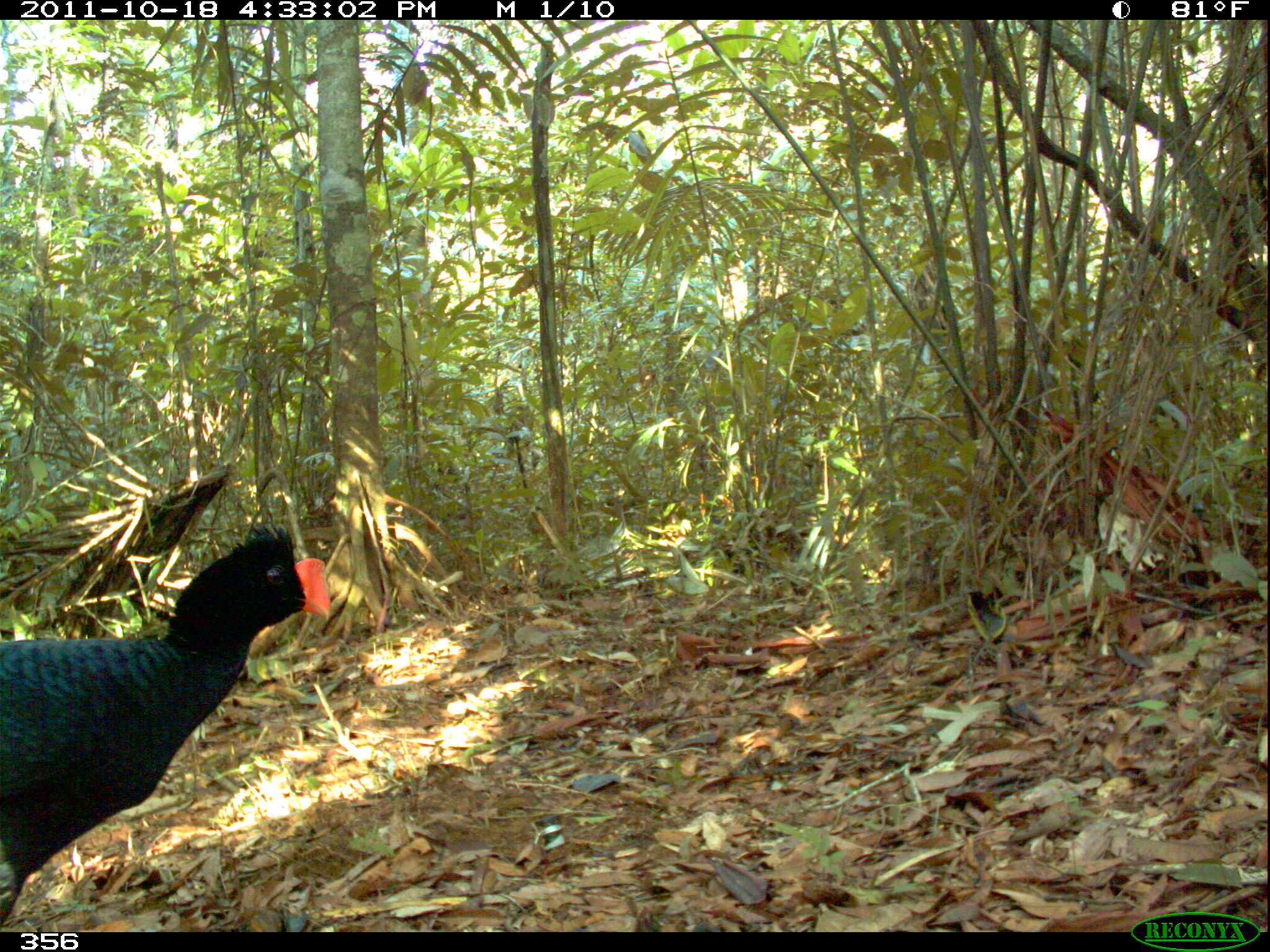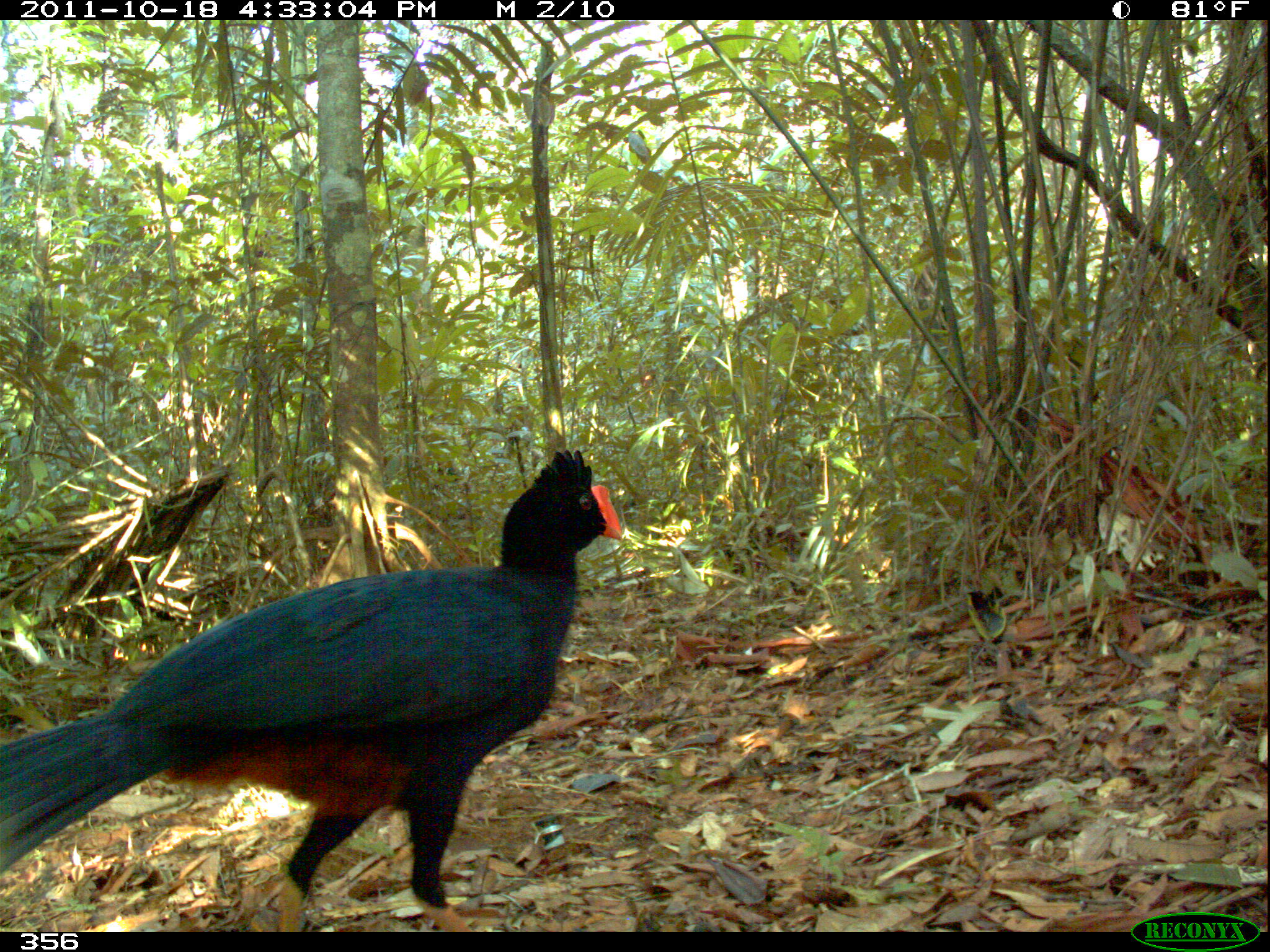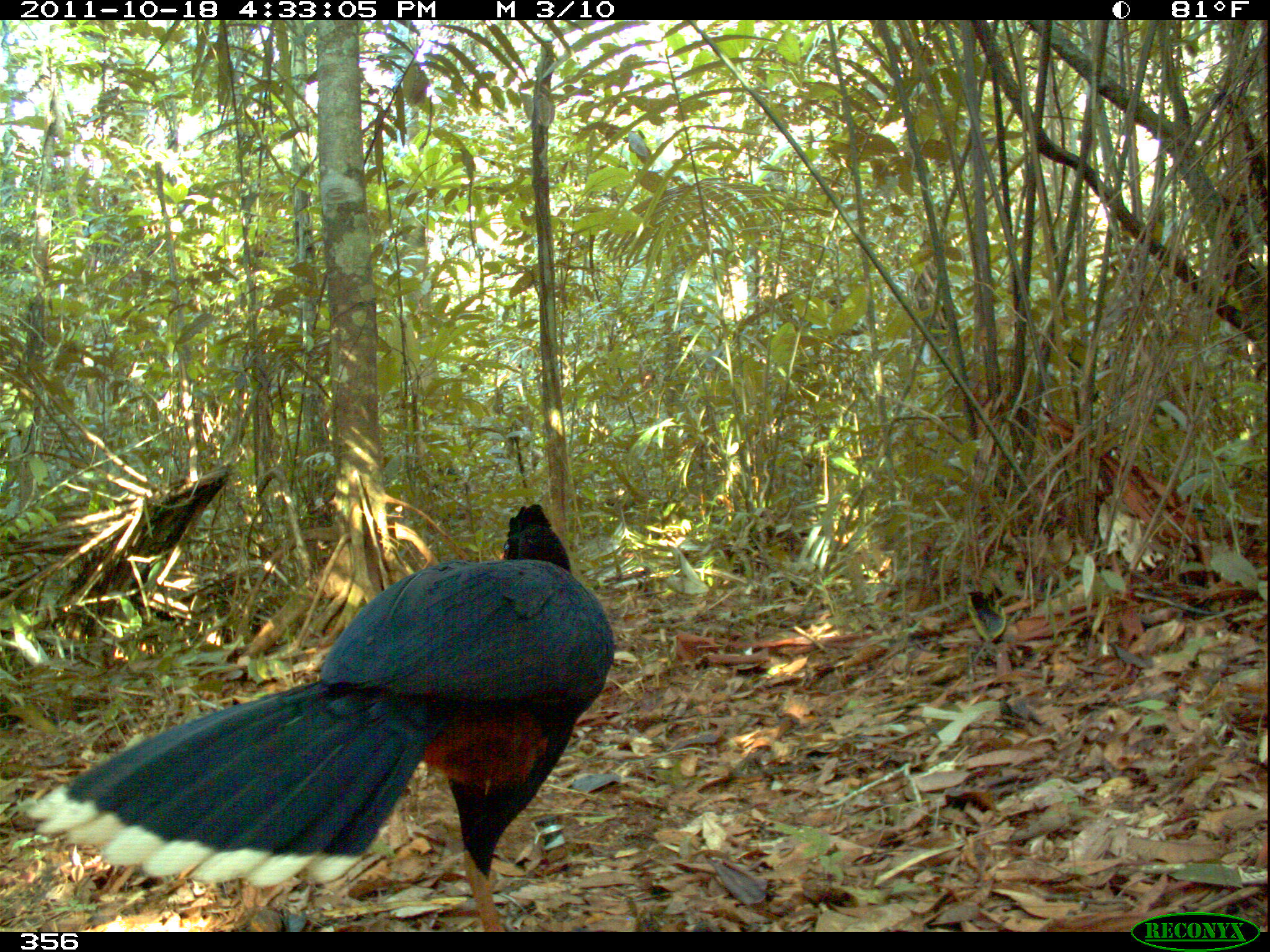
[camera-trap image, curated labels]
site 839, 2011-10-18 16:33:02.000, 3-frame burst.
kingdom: Animalia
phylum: Chordata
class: Aves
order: Galliformes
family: Cracidae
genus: Mitu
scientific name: Mitu tuberosum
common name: razor-billed curassow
Mitu tuberosum (razor-billed curassow).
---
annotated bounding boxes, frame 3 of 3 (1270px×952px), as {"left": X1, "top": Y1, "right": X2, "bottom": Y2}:
mitu tuberosum: {"left": 25, "top": 502, "right": 611, "bottom": 931}